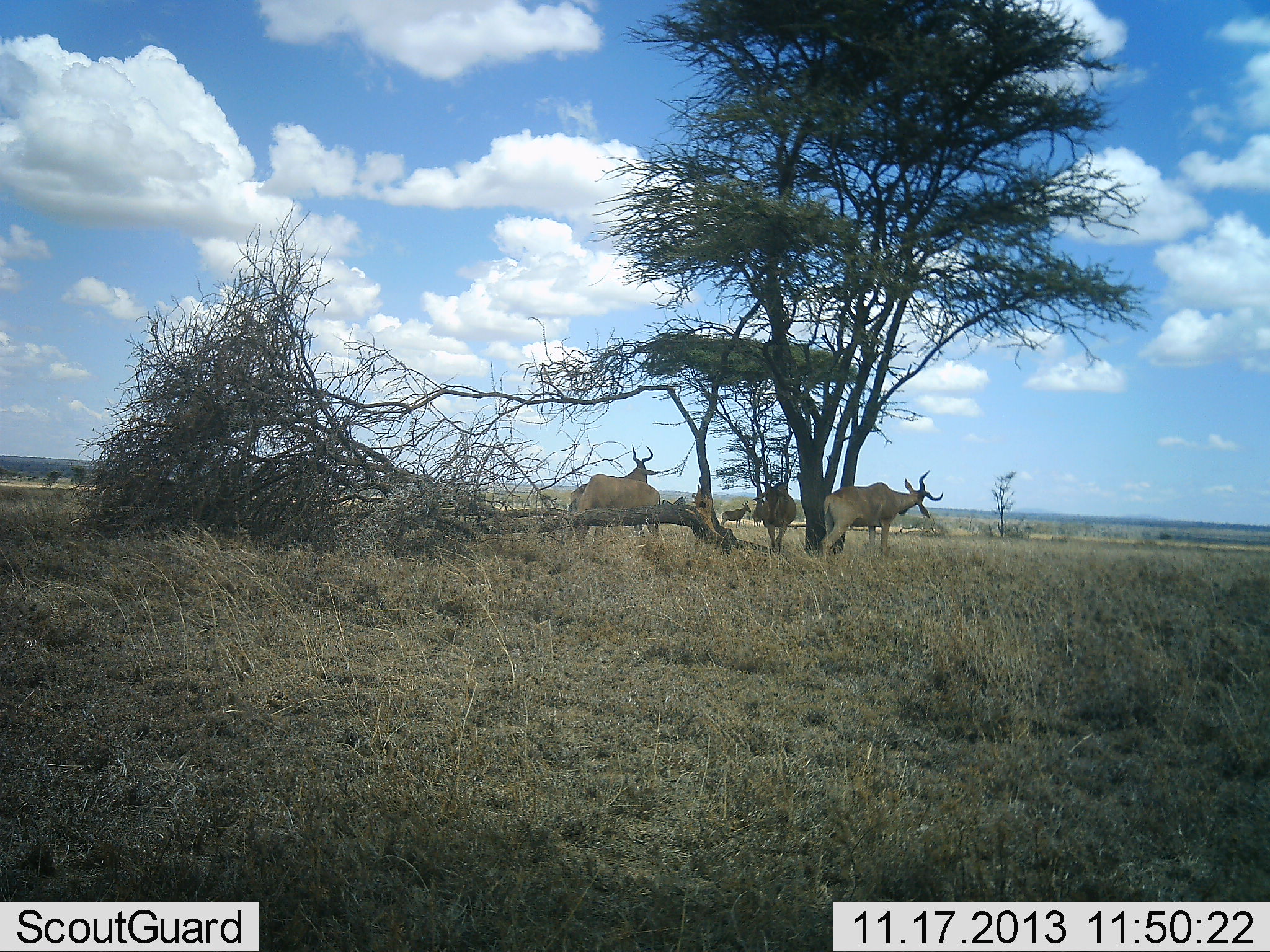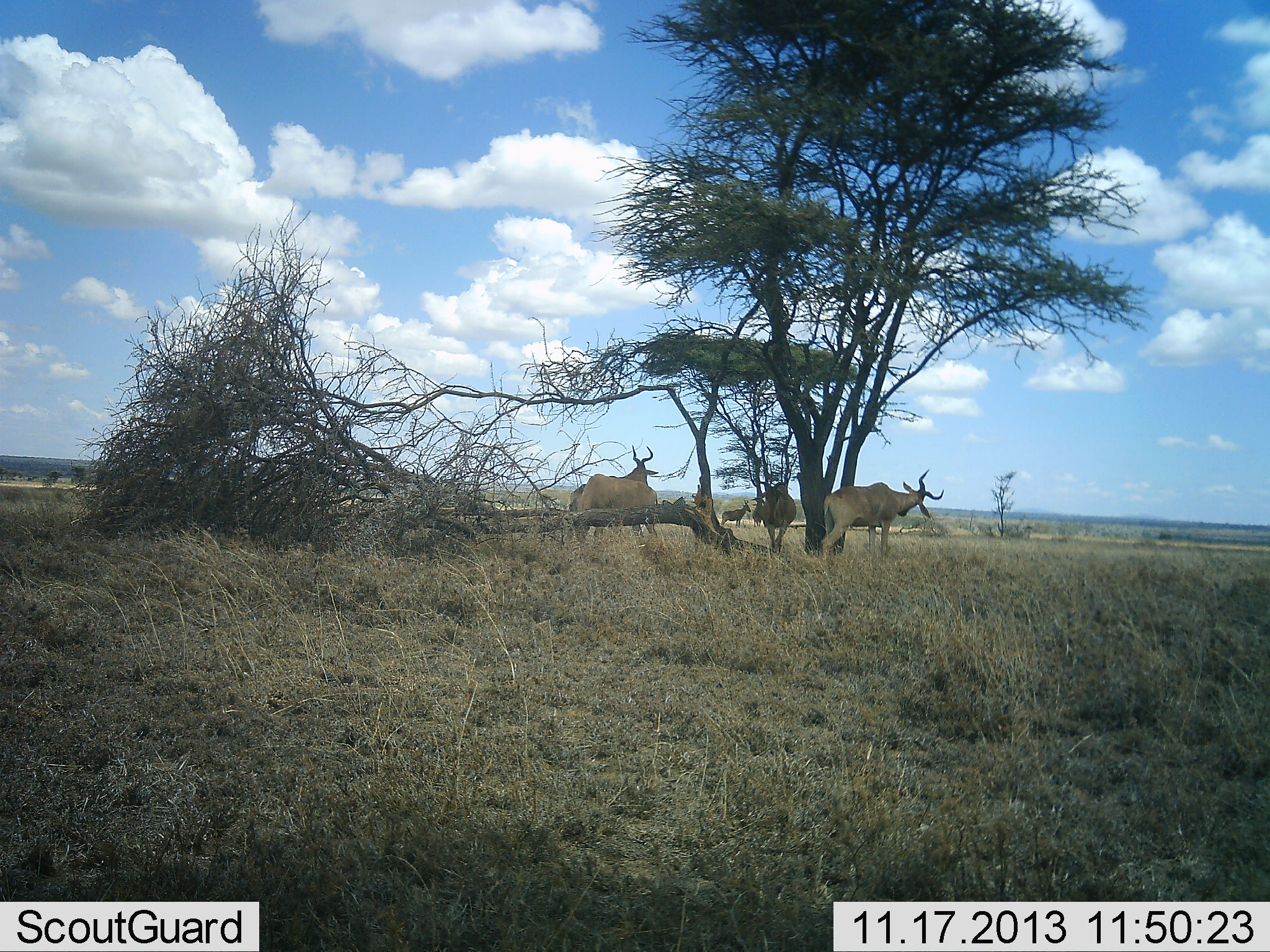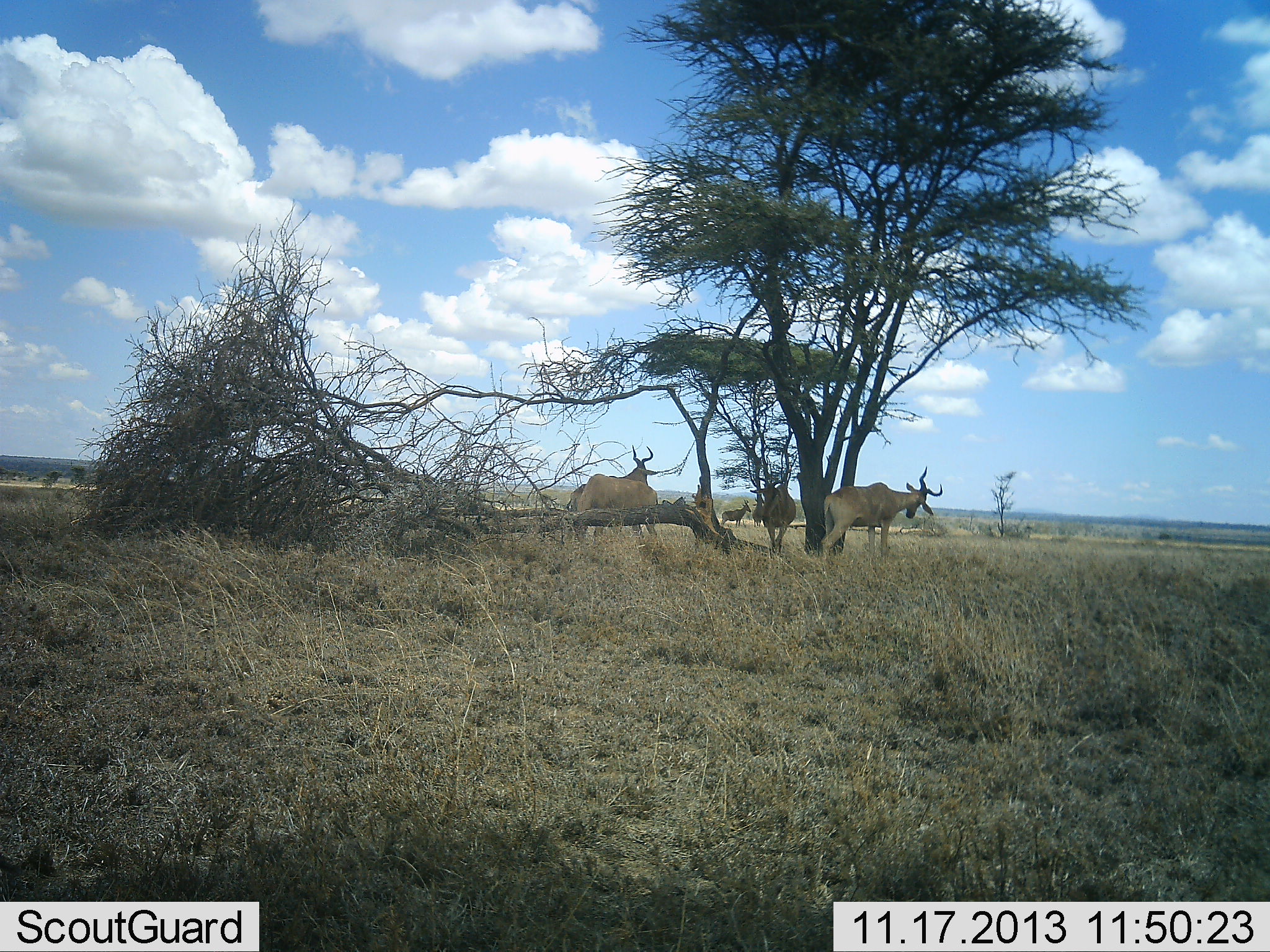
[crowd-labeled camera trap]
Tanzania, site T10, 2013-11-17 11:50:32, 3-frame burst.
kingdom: Animalia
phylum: Chordata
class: Mammalia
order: Artiodactyla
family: Bovidae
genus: Alcelaphus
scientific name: Alcelaphus buselaphus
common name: hartebeest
Hartebeest (Alcelaphus buselaphus), count 5. Behavior (volunteer vote fractions): standing 100%, resting 10%, moving 10%, interacting 10%. Young present (vote fraction): 0%. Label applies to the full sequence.